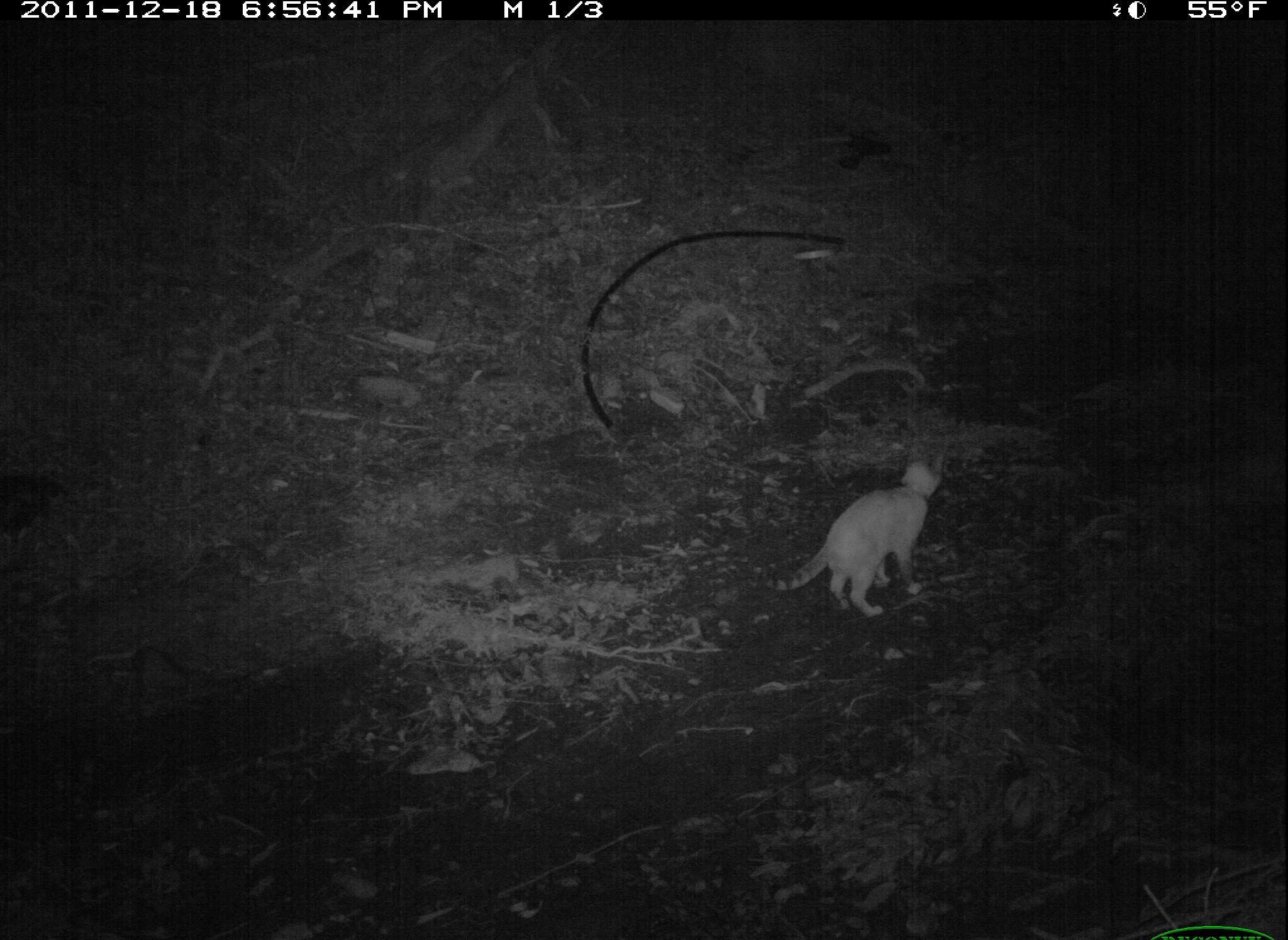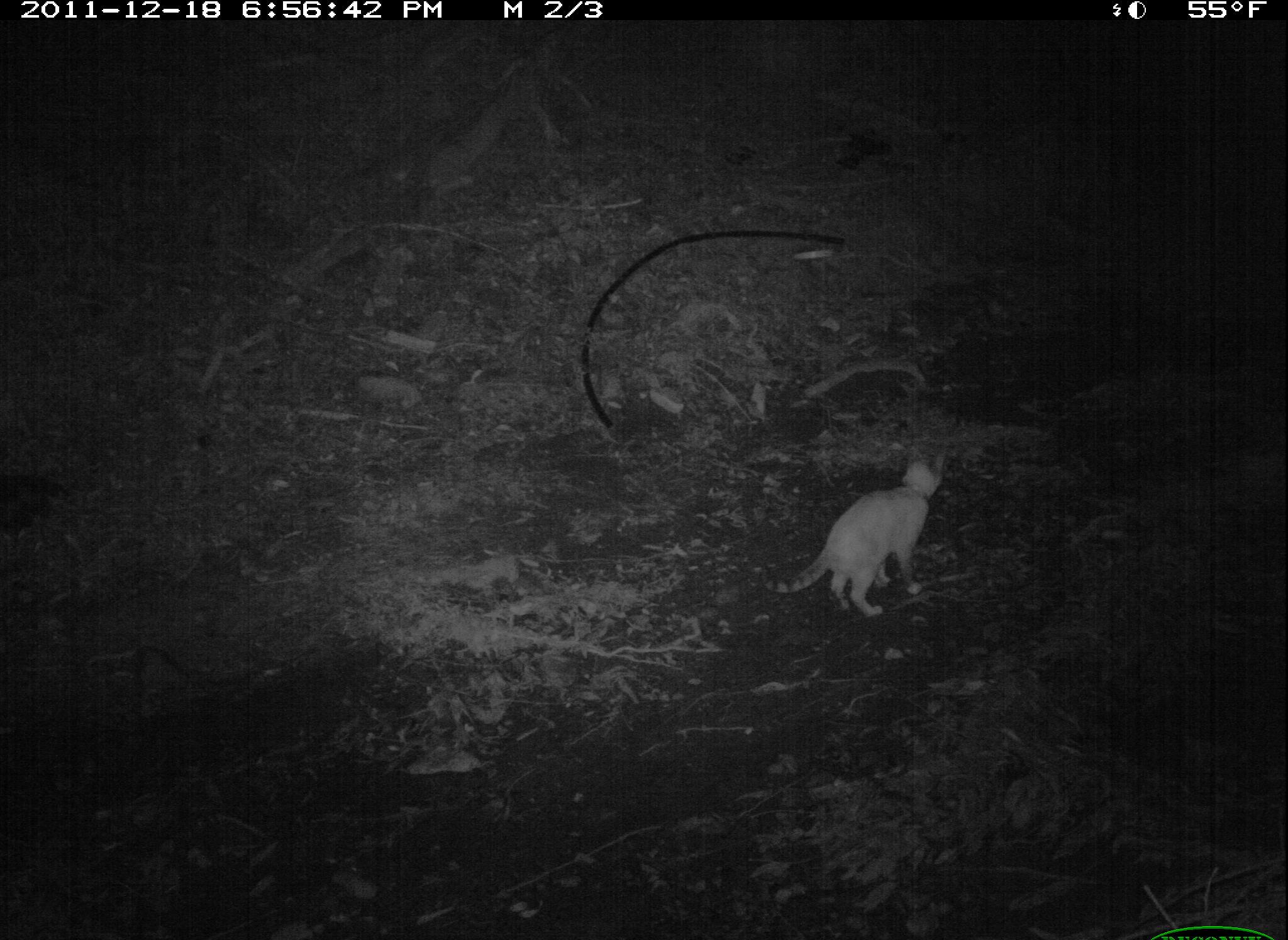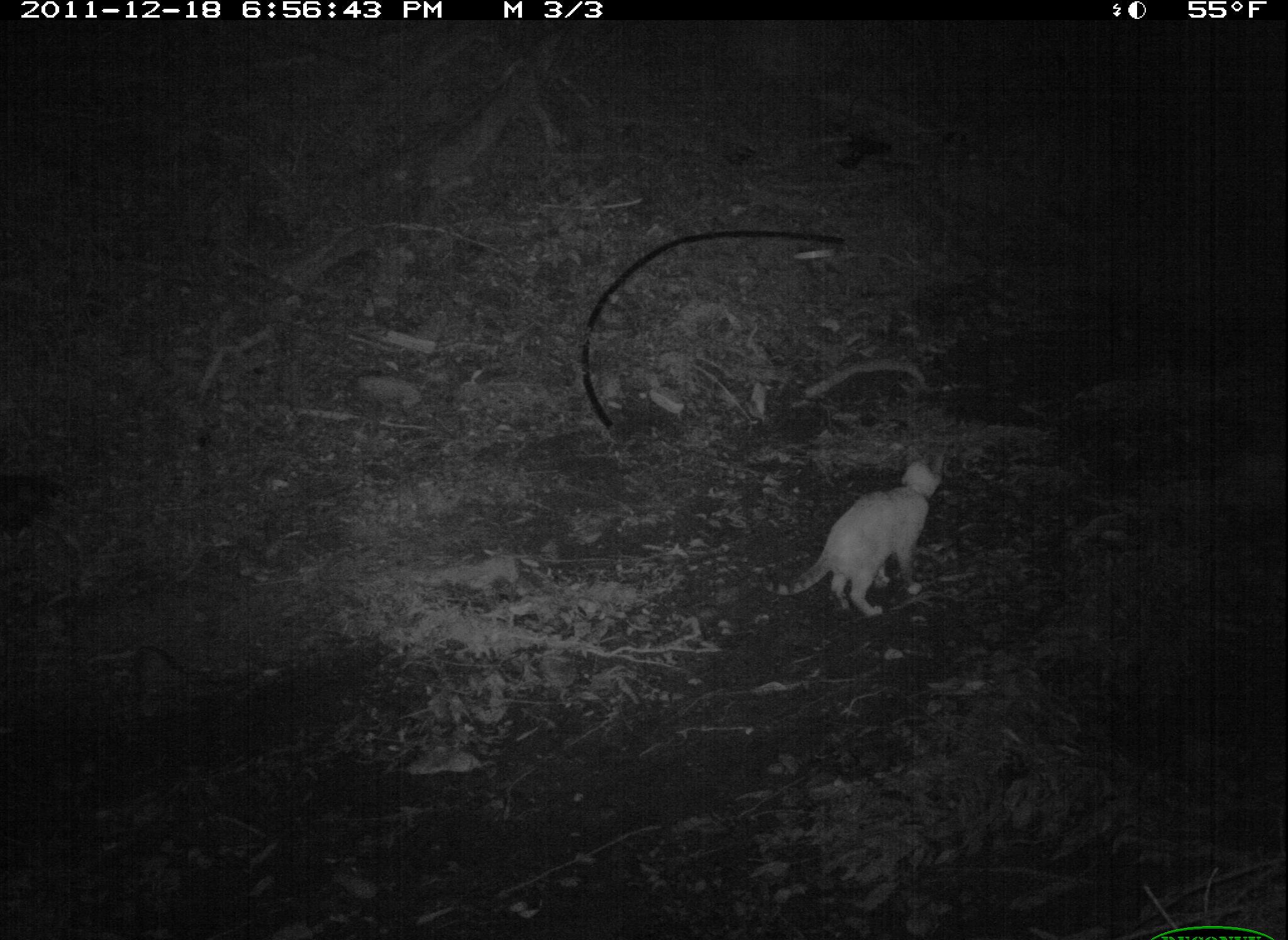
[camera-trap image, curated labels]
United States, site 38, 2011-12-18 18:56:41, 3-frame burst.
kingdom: Animalia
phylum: Chordata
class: Mammalia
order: Carnivora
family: Felidae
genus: Felis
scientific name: Felis catus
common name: cat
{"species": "cat (Felis catus)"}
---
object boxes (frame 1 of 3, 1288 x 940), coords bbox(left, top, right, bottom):
cat: bbox(742, 432, 958, 628)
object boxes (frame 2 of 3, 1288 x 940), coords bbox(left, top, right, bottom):
cat: bbox(765, 437, 947, 633)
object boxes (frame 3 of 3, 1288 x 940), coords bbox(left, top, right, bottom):
cat: bbox(750, 430, 985, 643)